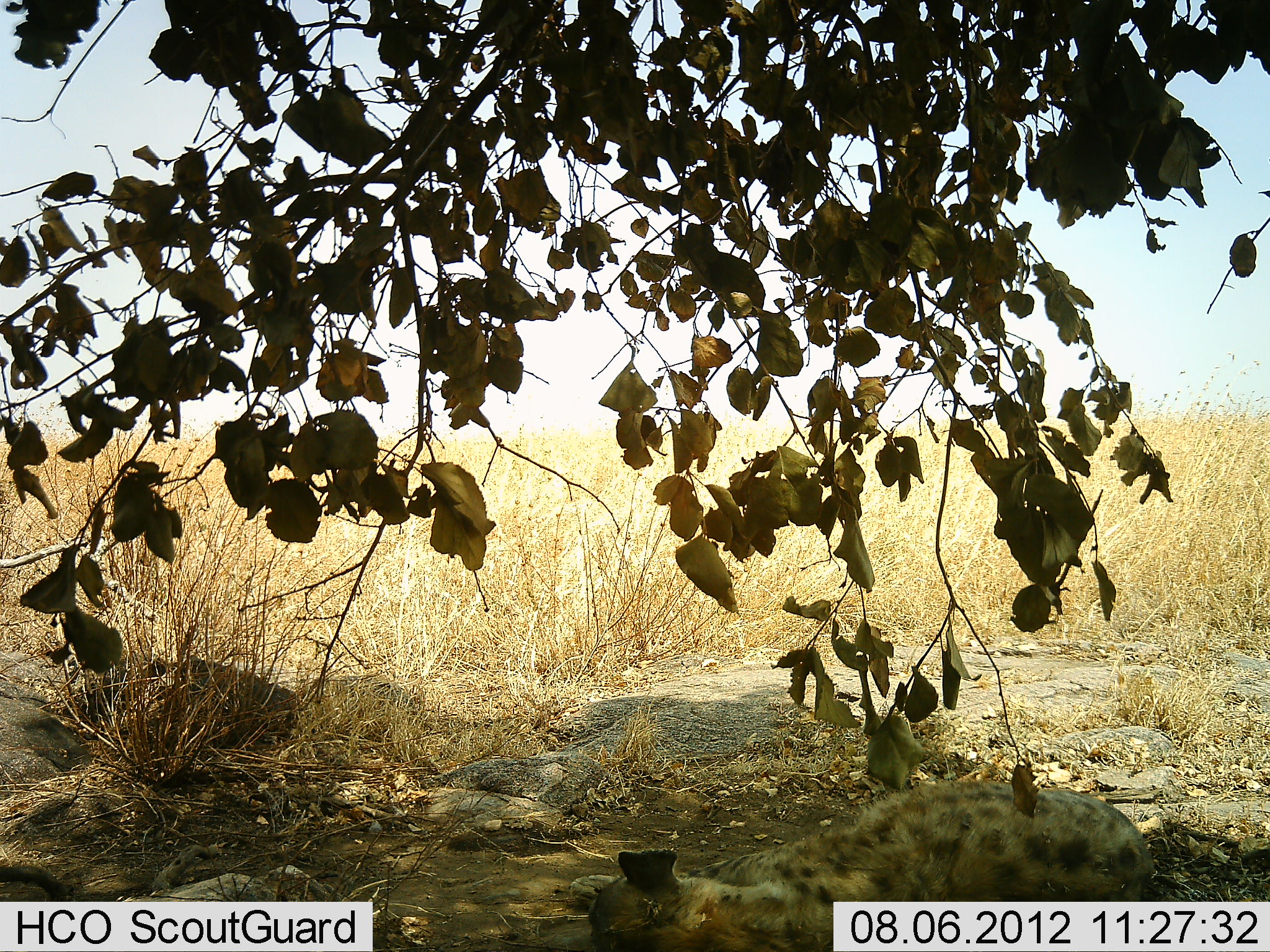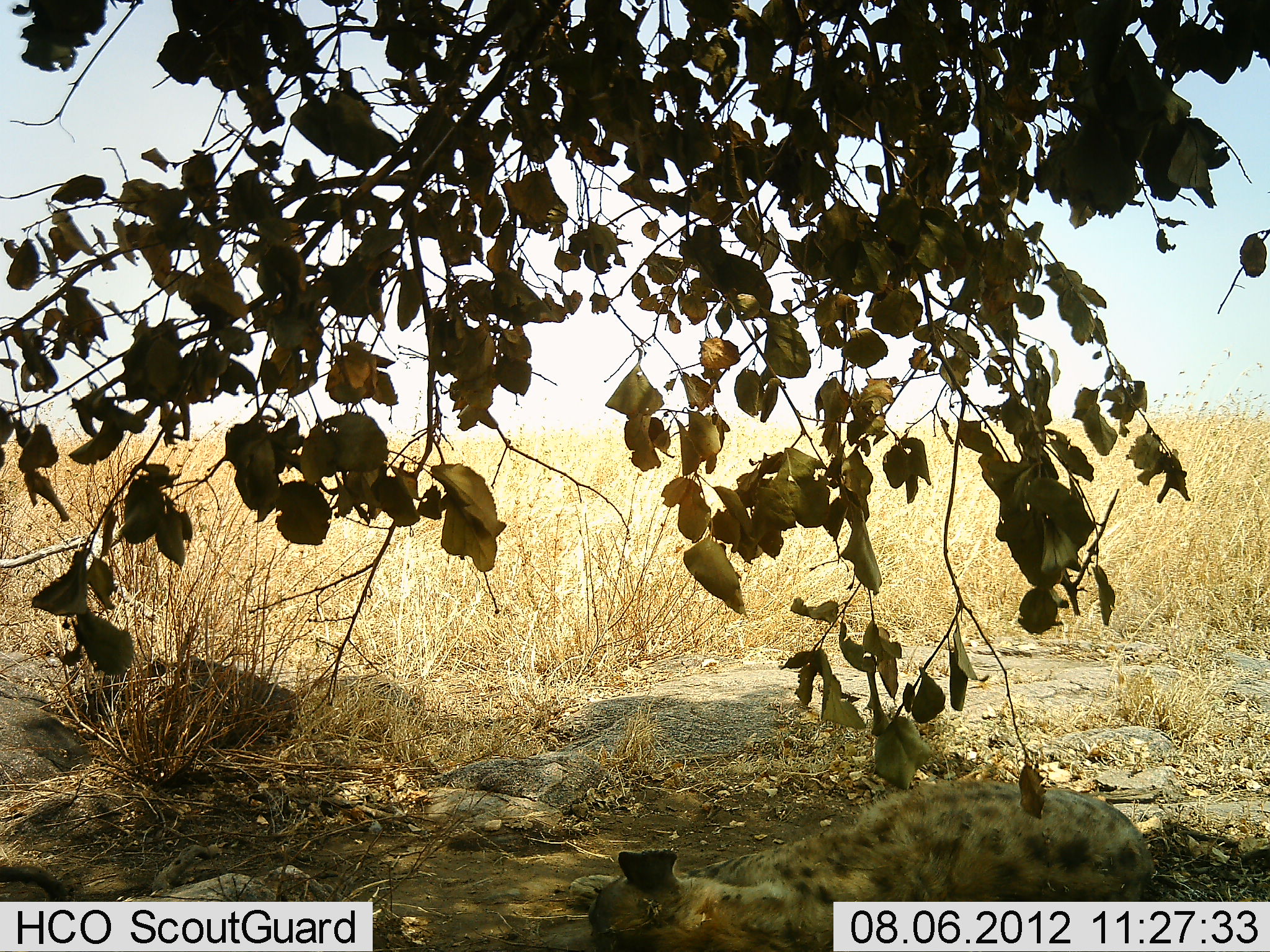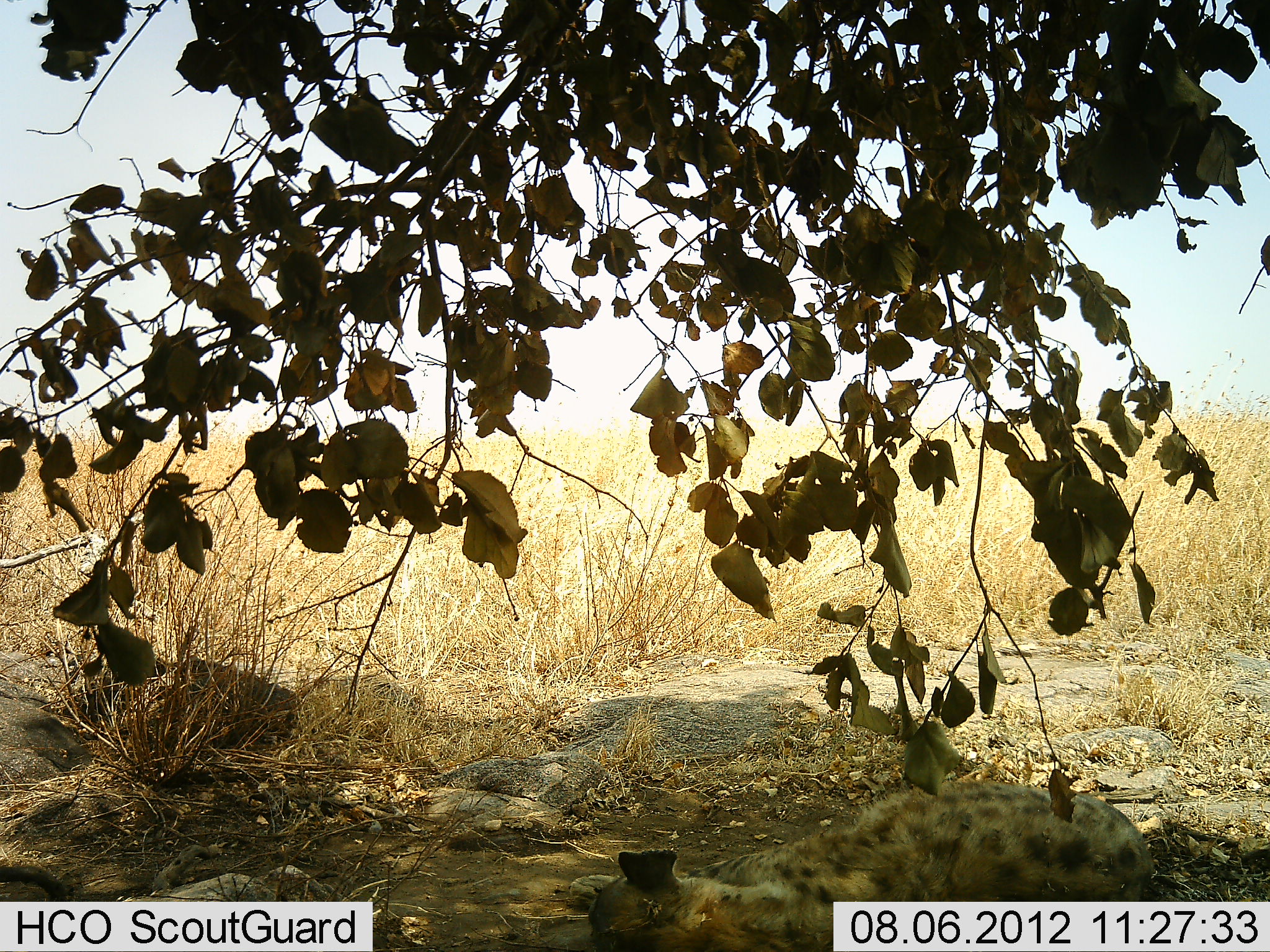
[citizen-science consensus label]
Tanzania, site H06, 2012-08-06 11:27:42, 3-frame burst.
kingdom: Animalia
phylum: Chordata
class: Mammalia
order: Carnivora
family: Hyaenidae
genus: Crocuta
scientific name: Crocuta crocuta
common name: spotted hyena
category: hyenaspotted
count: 1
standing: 0%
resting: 100%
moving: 0%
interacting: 0%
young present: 0%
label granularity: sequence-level